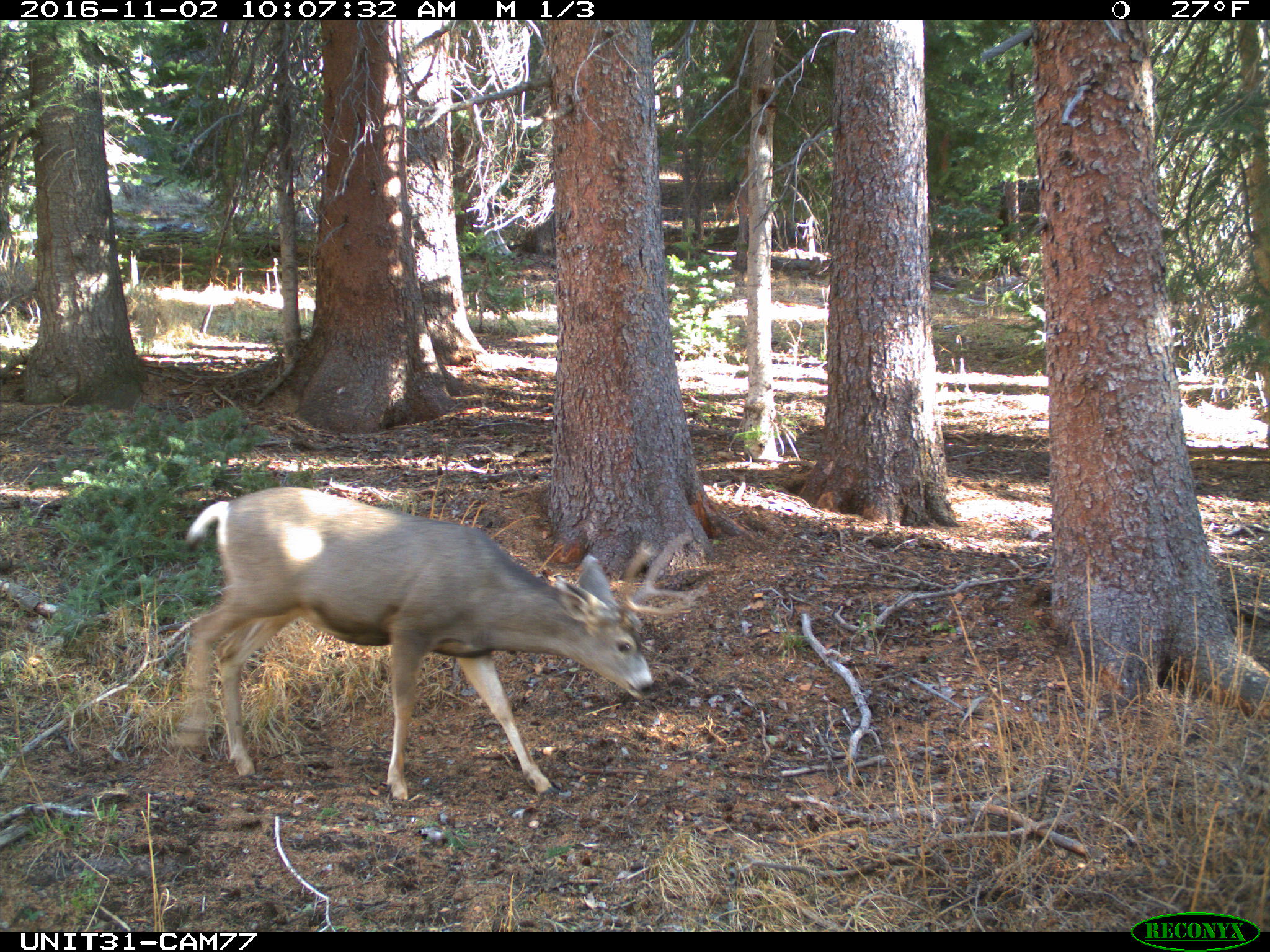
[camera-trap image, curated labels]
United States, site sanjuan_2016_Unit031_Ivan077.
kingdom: Animalia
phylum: Chordata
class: Mammalia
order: Artiodactyla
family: Cervidae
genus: Odocoileus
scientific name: Odocoileus hemionus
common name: mule deer